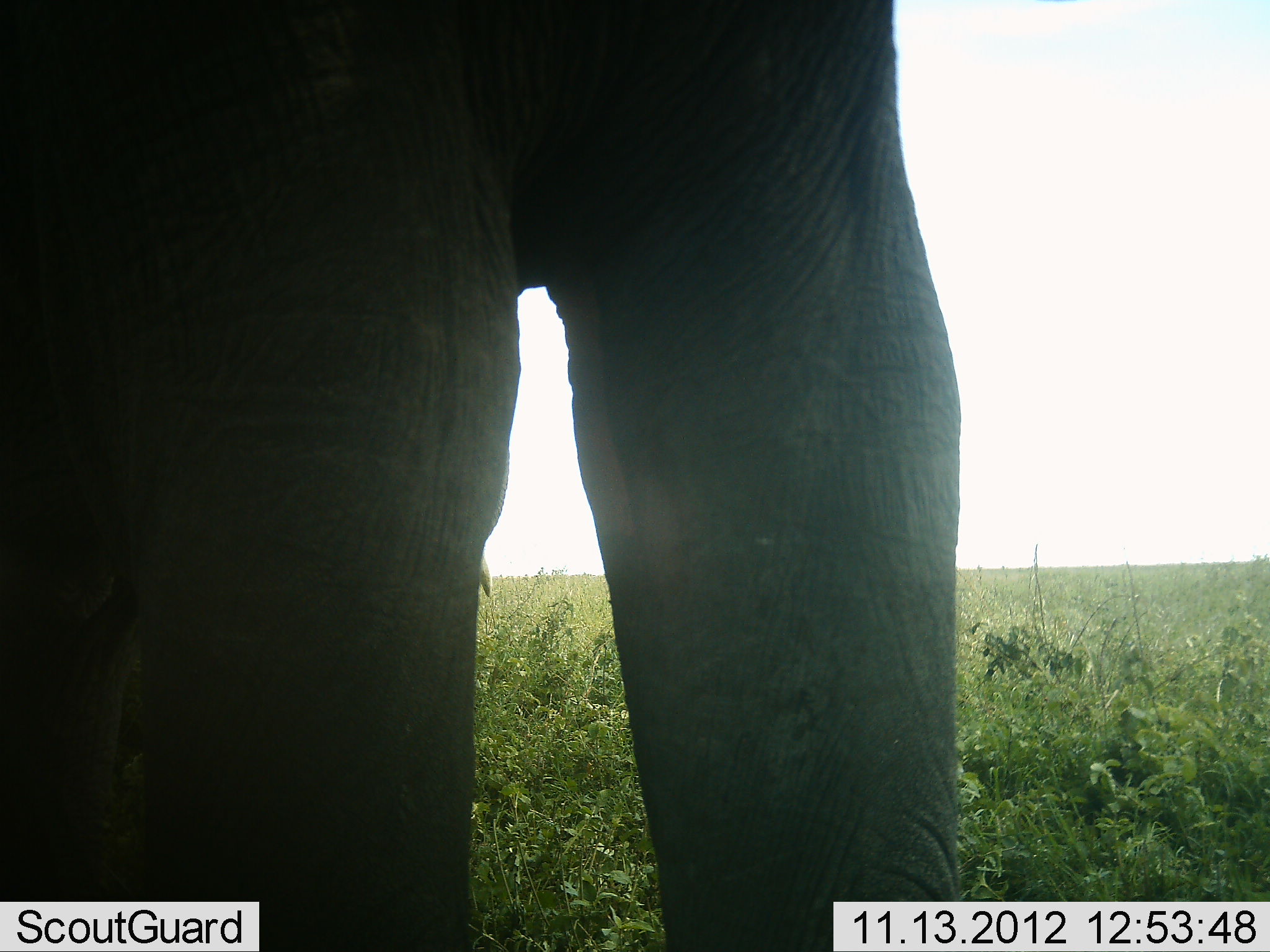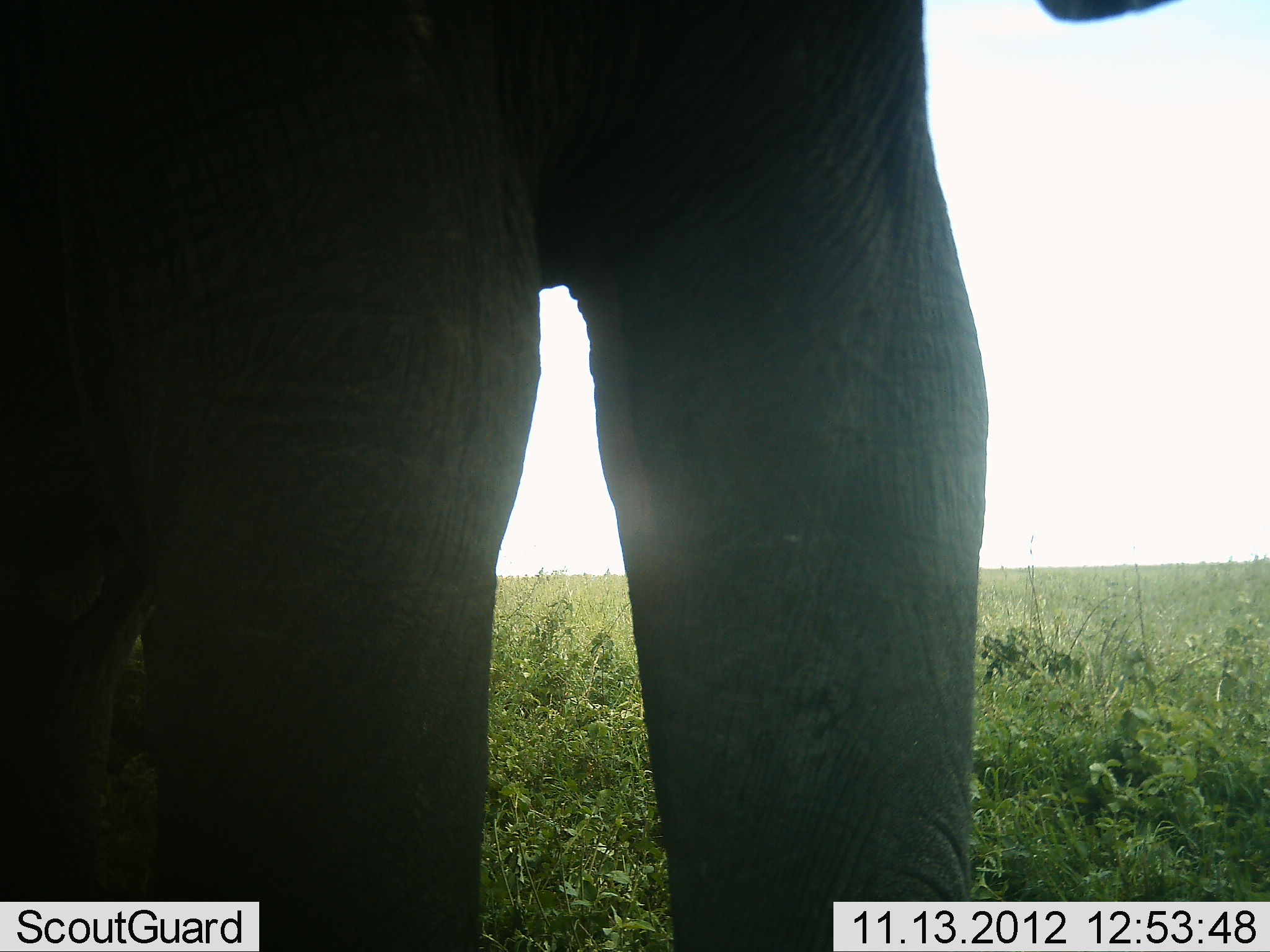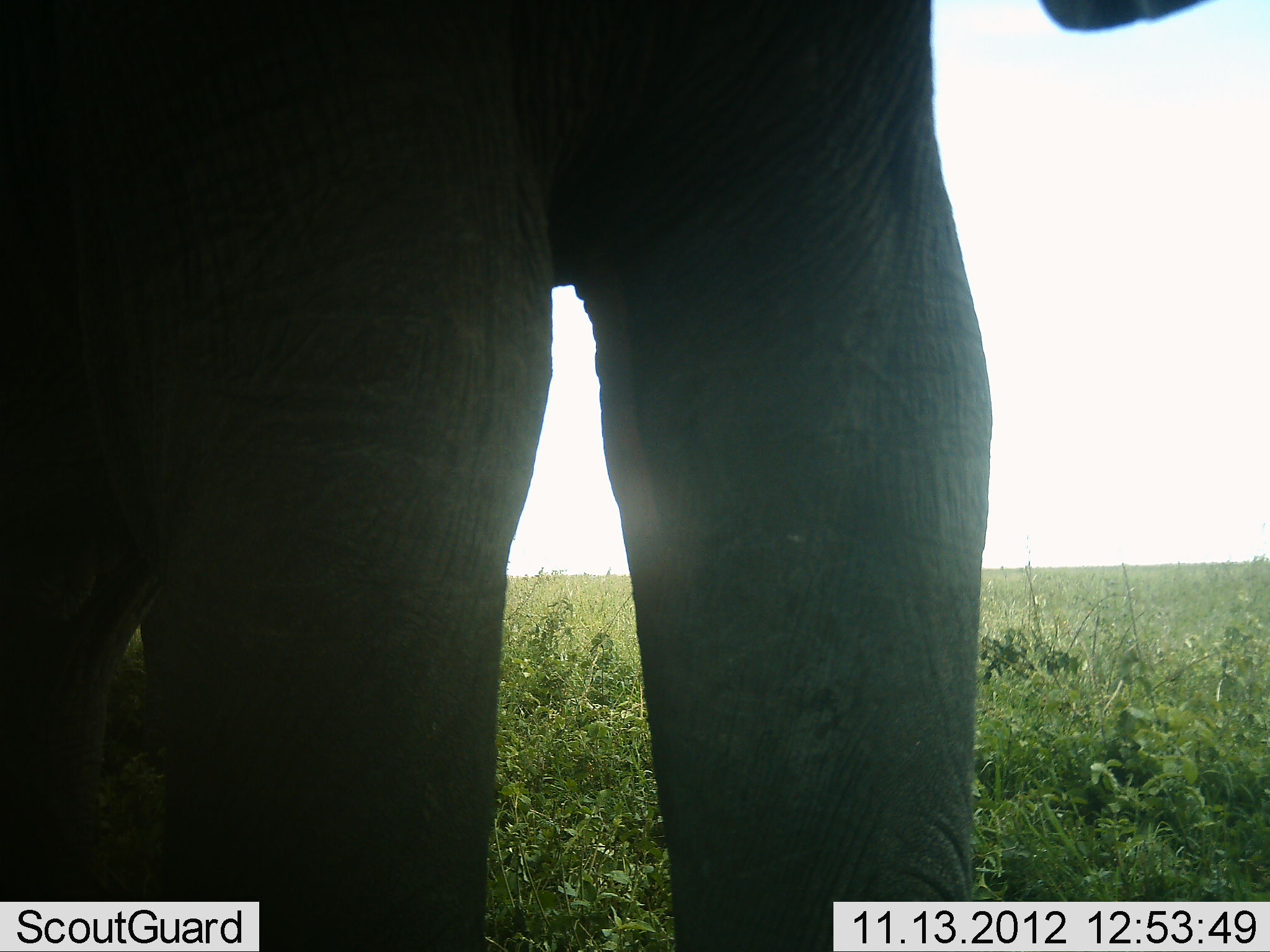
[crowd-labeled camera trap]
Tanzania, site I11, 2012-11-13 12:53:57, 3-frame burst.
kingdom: Animalia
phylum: Chordata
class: Mammalia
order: Proboscidea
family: Elephantidae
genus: Loxodonta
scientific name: Loxodonta africana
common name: african bush elephant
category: elephant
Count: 1.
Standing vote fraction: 100%.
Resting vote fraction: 0%.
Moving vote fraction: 0%.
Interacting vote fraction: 0%.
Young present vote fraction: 0%.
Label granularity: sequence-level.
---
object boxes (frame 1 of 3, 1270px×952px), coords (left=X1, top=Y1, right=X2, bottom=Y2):
animal: (left=1, top=0, right=962, bottom=951)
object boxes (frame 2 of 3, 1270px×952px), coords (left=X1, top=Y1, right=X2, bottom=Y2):
animal: (left=0, top=1, right=1177, bottom=951)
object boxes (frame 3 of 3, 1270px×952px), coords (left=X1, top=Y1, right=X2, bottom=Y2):
animal: (left=0, top=0, right=1217, bottom=952)